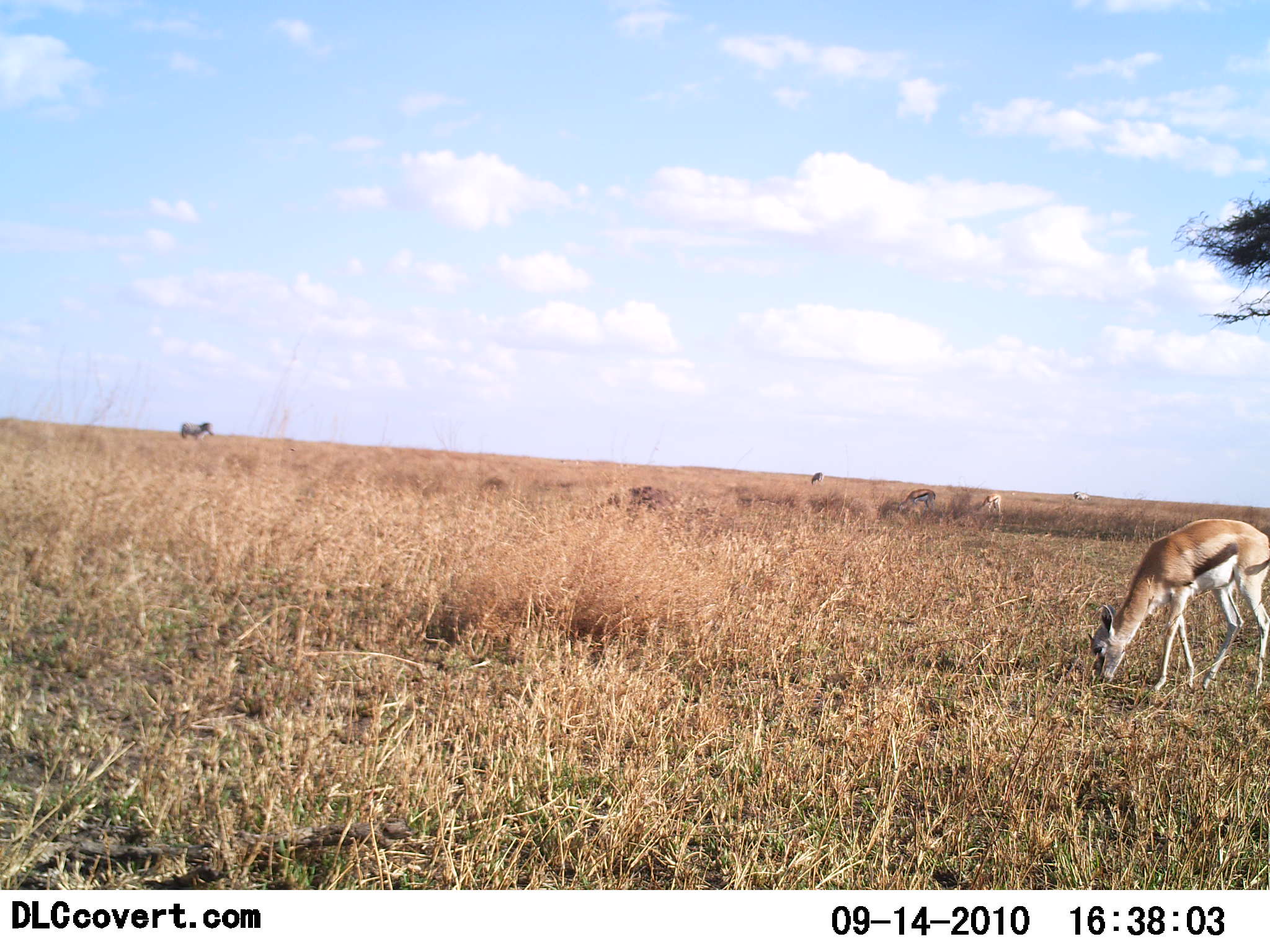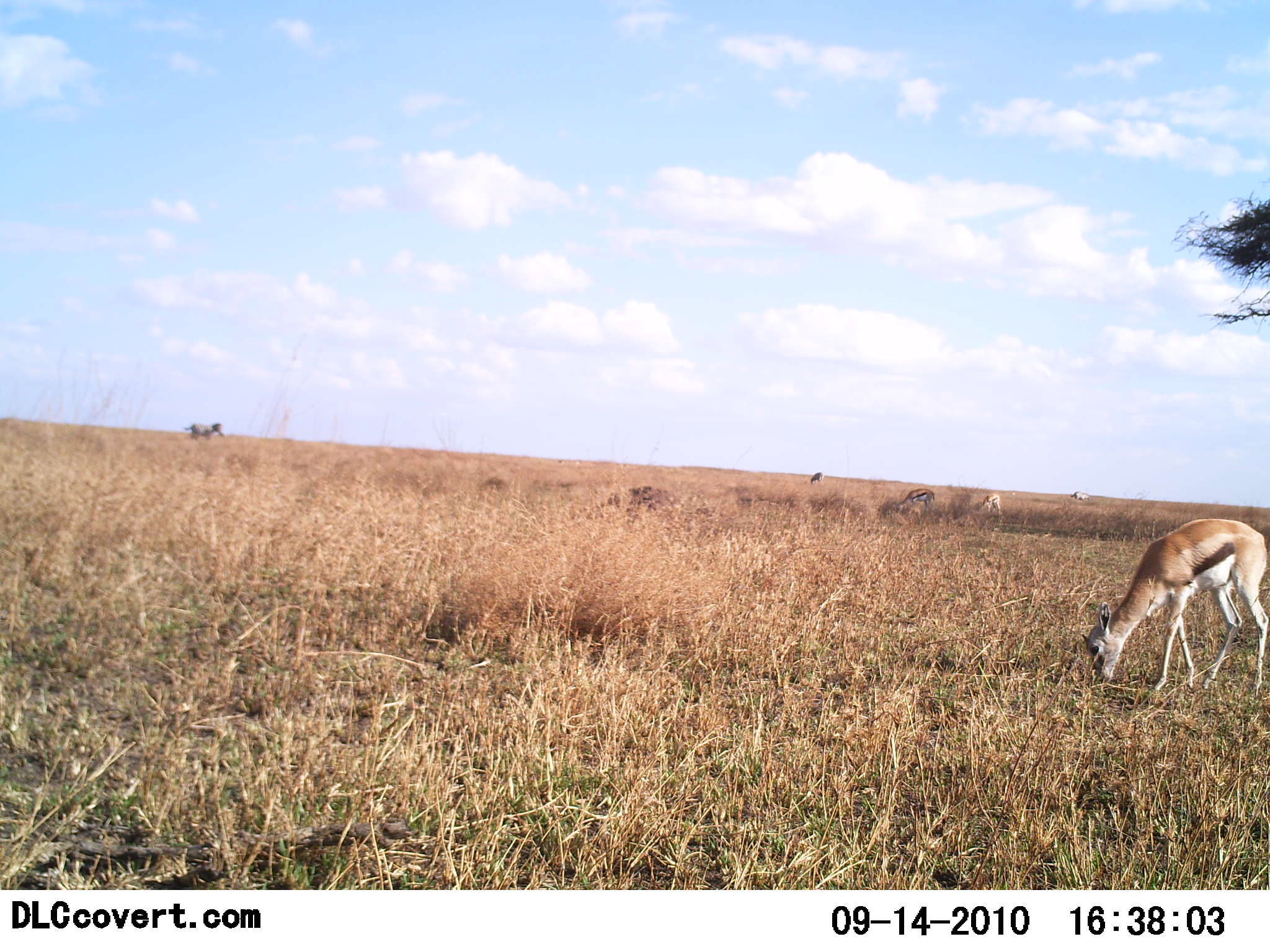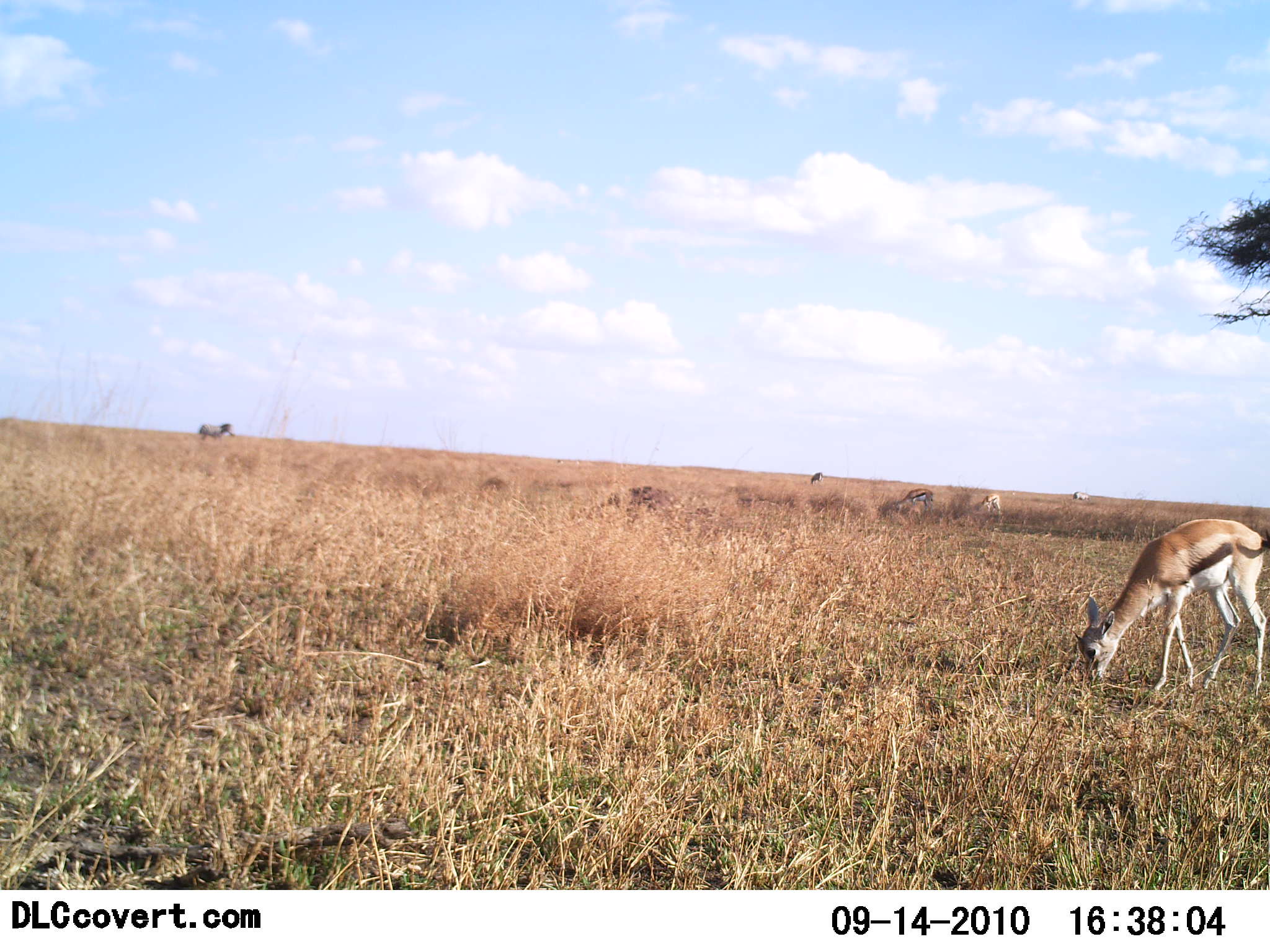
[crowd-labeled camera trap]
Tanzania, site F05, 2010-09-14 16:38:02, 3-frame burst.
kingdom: Animalia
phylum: Chordata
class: Mammalia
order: Artiodactyla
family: Bovidae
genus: Eudorcas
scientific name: Eudorcas thomsonii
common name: thomson's gazelle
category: gazellethomsons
Gazellethomsons (thomson's gazelle) (Eudorcas thomsonii), count 3. Behavior (volunteer vote fractions): standing 27%, resting 0%, moving 7%, interacting 0%. Young present (vote fraction): 0%. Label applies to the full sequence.